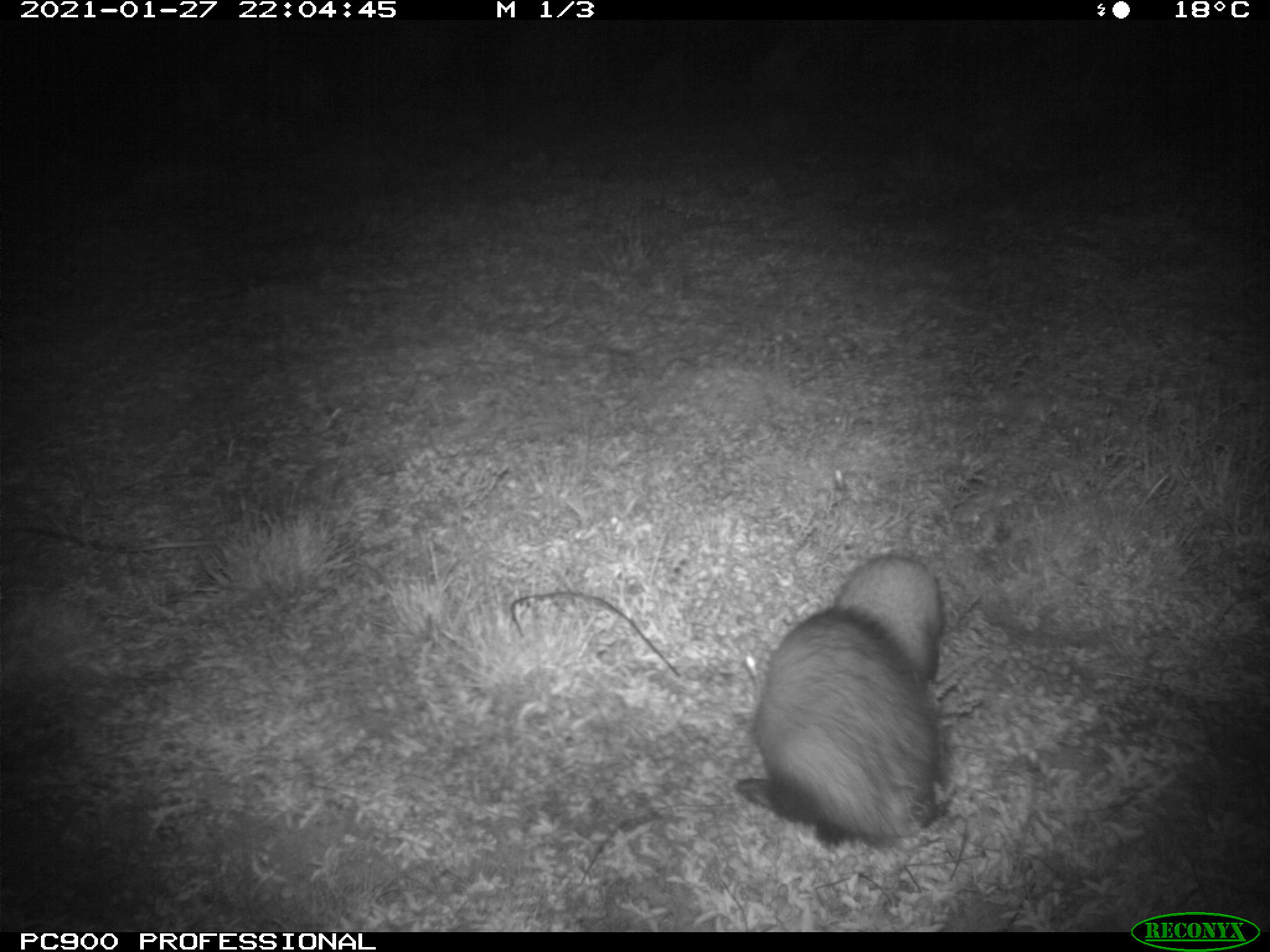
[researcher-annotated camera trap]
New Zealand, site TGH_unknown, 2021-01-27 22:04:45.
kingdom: Animalia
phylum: Chordata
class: Mammalia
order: Carnivora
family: Mustelidae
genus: Mustela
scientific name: Mustela furo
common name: ferret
Ferret (Mustela furo).